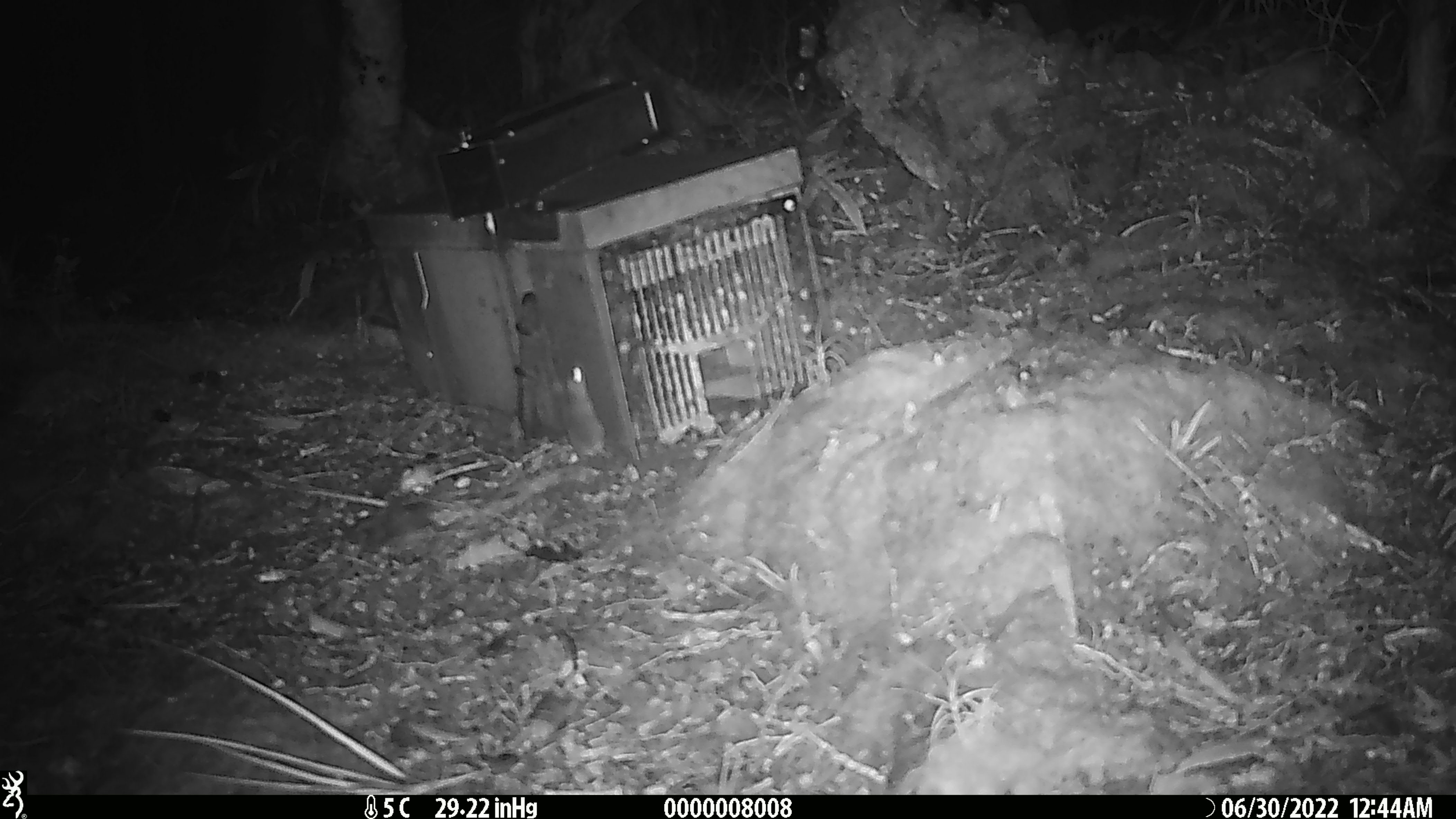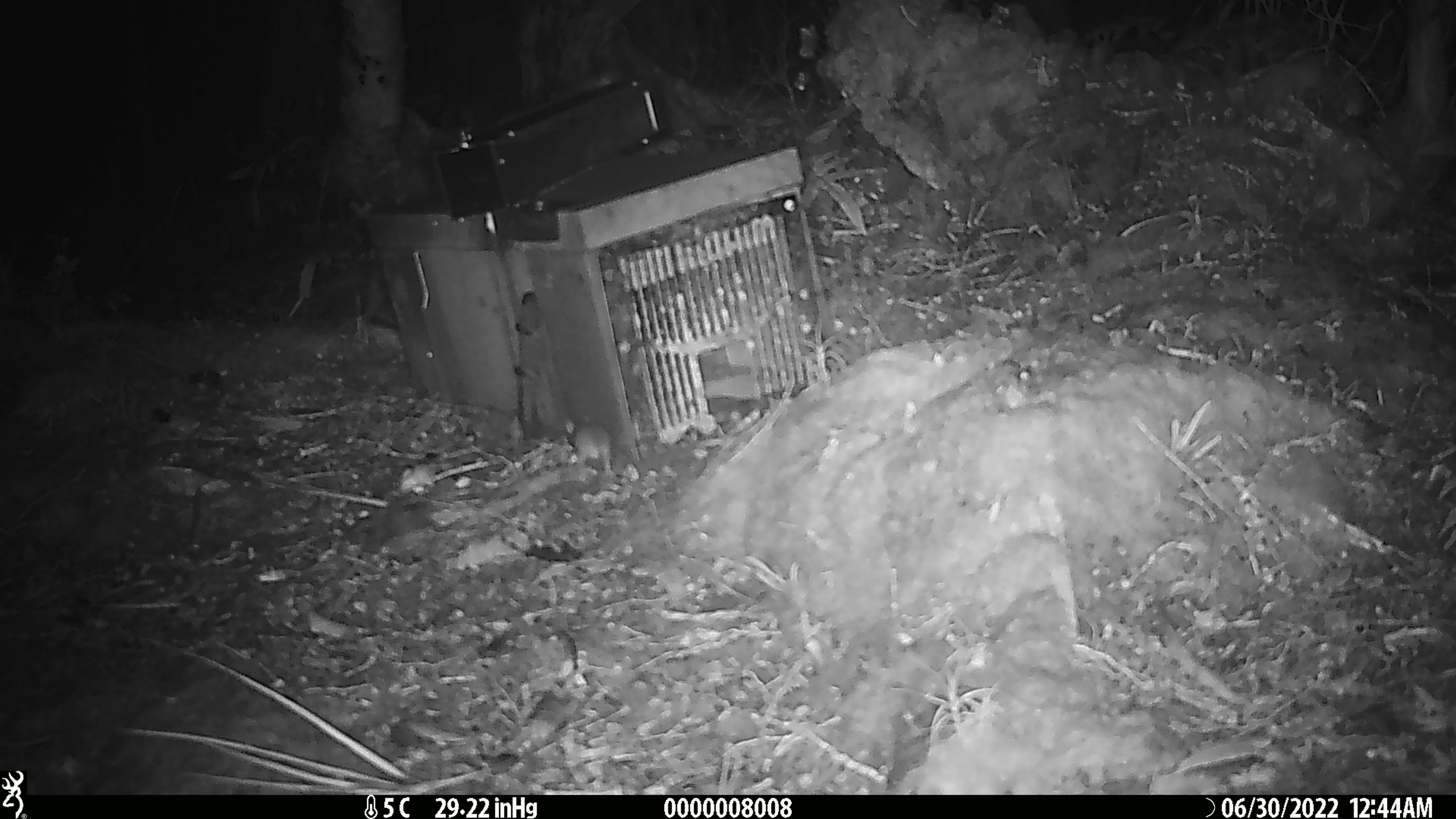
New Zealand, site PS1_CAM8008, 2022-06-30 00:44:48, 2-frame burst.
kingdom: Animalia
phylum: Chordata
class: Mammalia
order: Rodentia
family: Muridae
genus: Mus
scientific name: Mus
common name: mouse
Mouse (Mus).